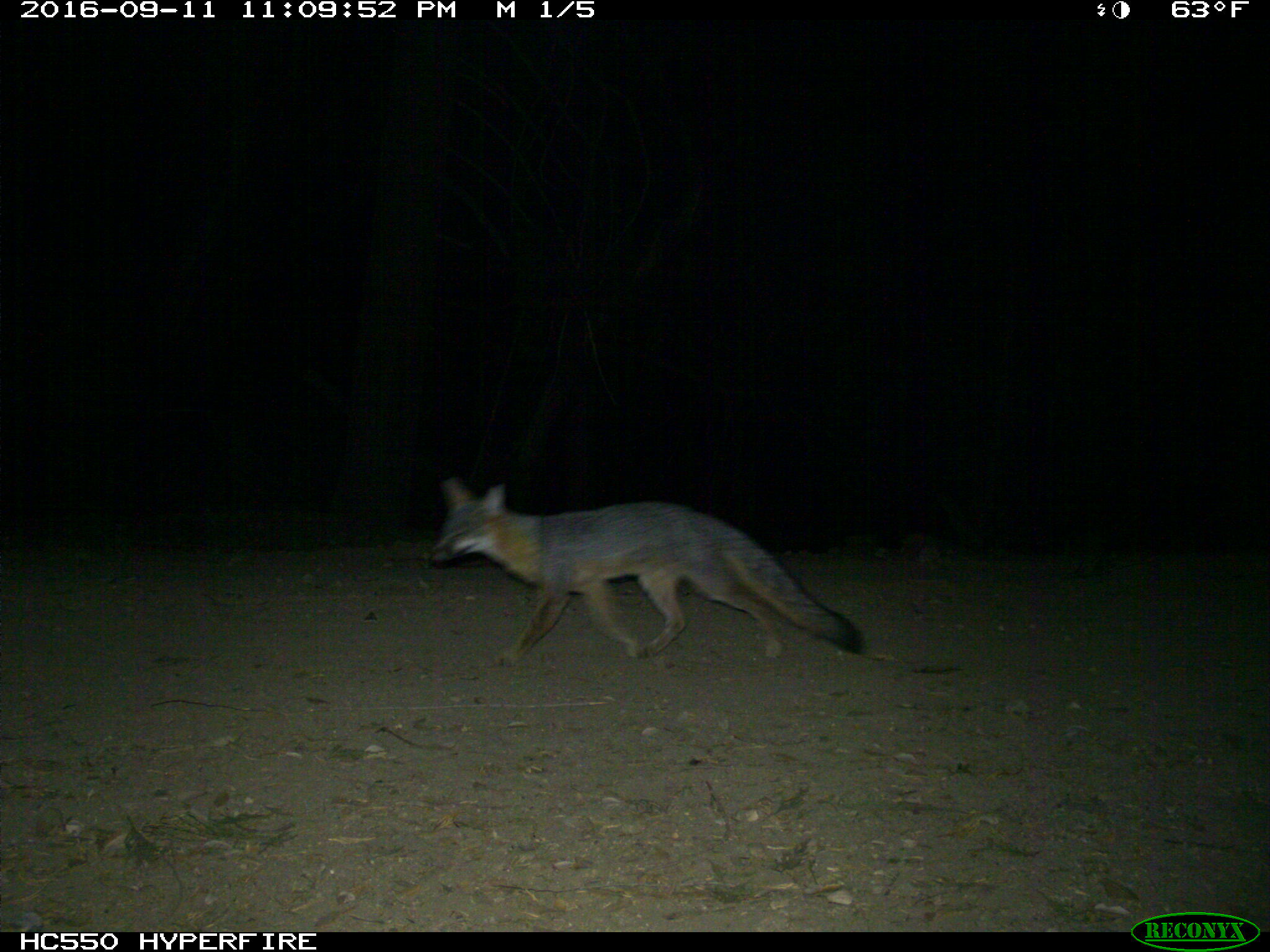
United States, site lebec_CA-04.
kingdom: Animalia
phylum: Chordata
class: Mammalia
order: Carnivora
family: Canidae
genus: Urocyon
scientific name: Urocyon cinereoargenteus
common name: gray fox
Urocyon cinereoargenteus (gray fox).